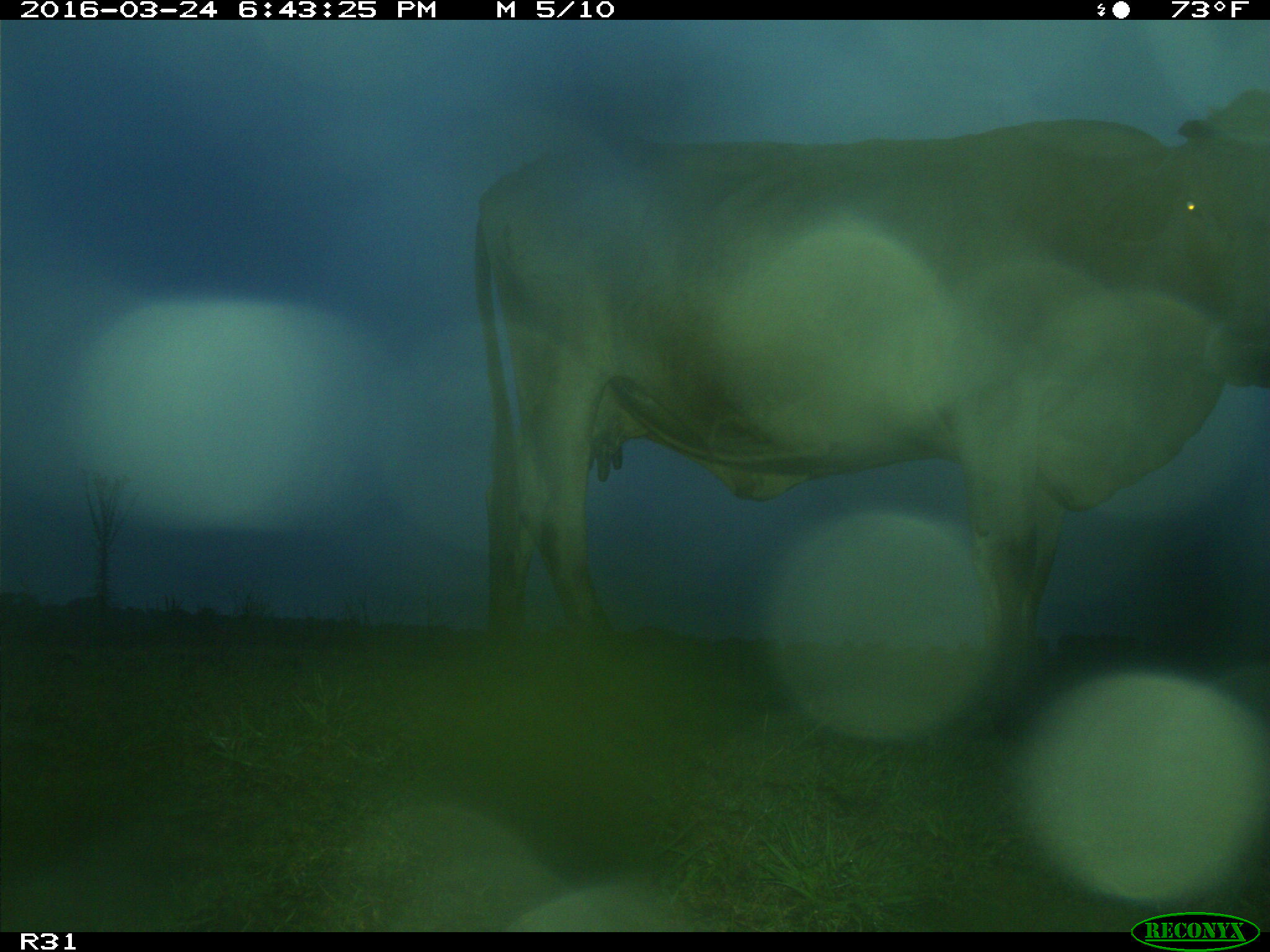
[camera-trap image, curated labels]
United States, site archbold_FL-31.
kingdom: Animalia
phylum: Chordata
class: Mammalia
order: Artiodactyla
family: Bovidae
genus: Bos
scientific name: Bos taurus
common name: domestic cow